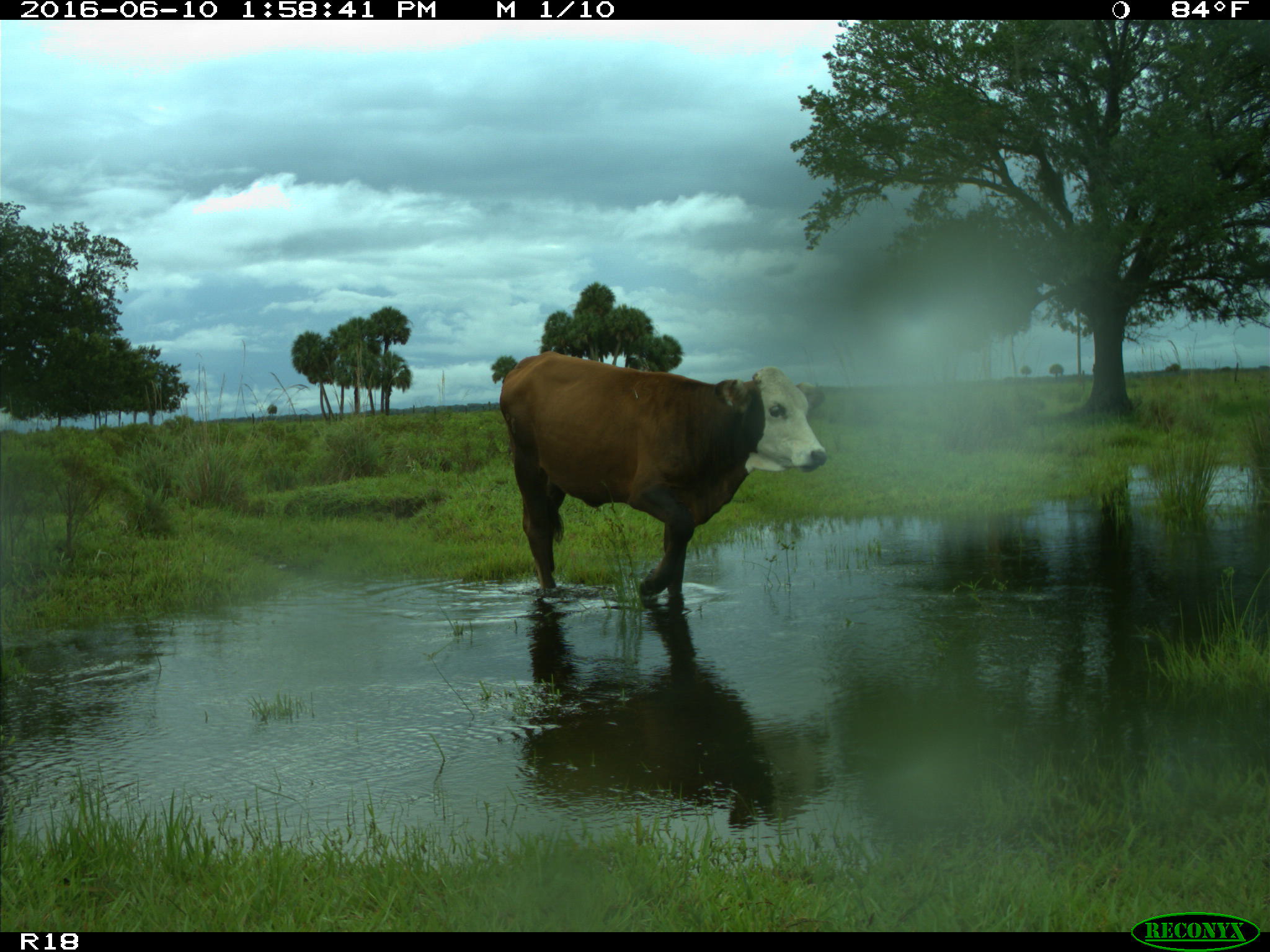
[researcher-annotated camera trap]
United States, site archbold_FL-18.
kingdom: Animalia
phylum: Chordata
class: Mammalia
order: Artiodactyla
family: Bovidae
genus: Bos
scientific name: Bos taurus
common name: domestic cow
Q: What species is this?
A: Bos taurus (domestic cow).